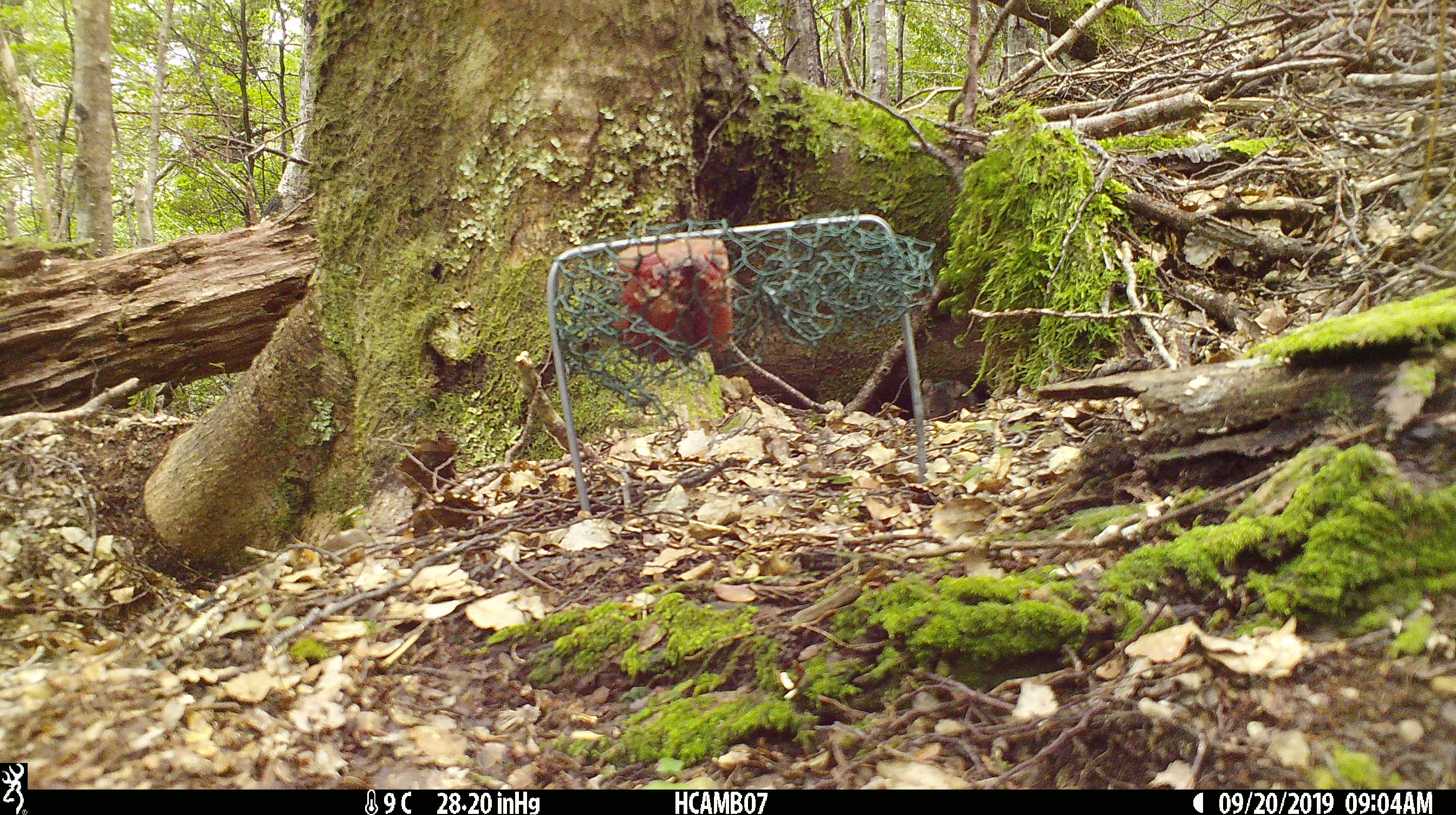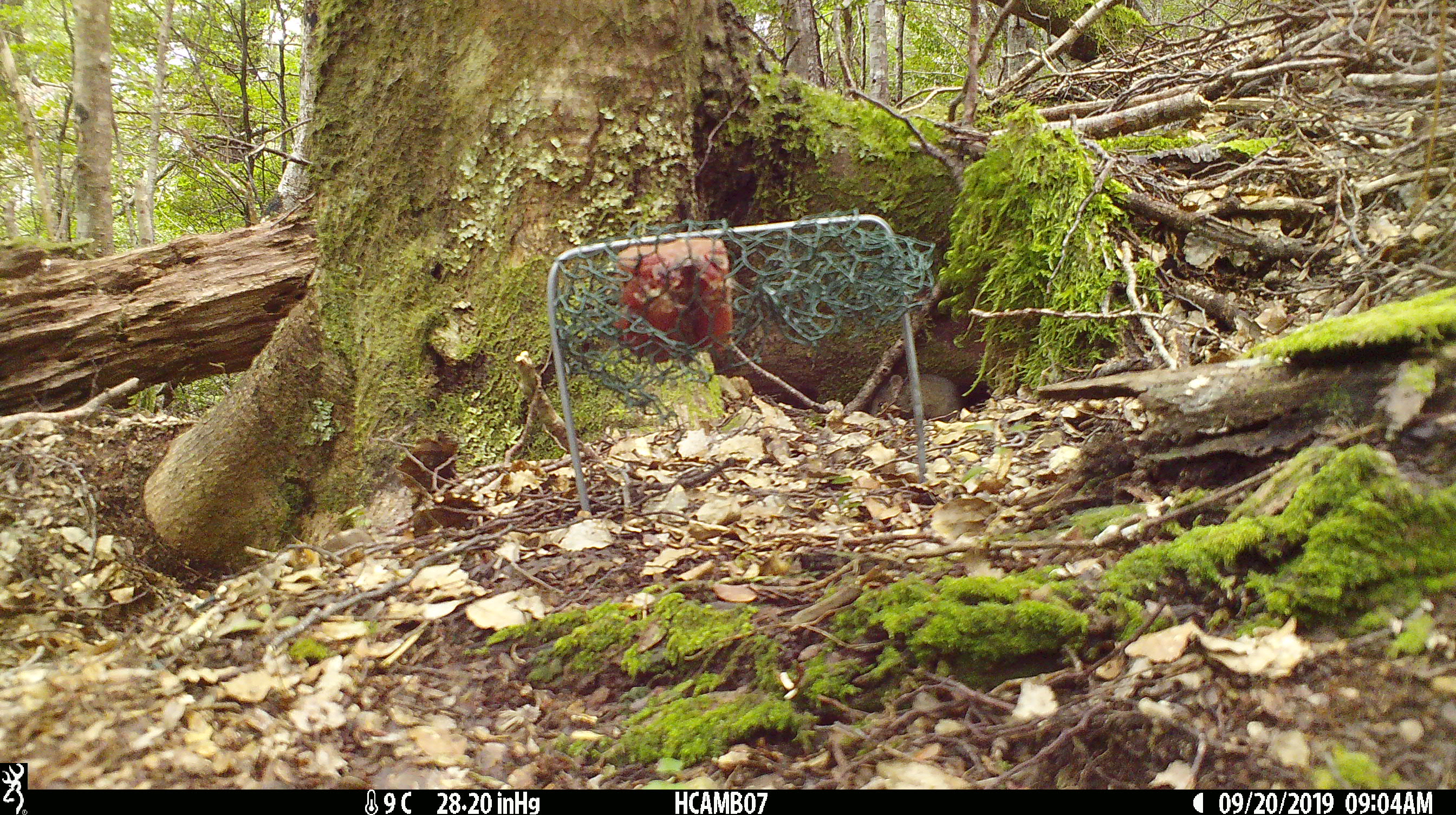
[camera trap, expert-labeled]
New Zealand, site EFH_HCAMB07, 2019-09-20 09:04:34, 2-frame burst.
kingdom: Animalia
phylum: Chordata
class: Mammalia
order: Rodentia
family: Muridae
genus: Mus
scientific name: Mus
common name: mouse